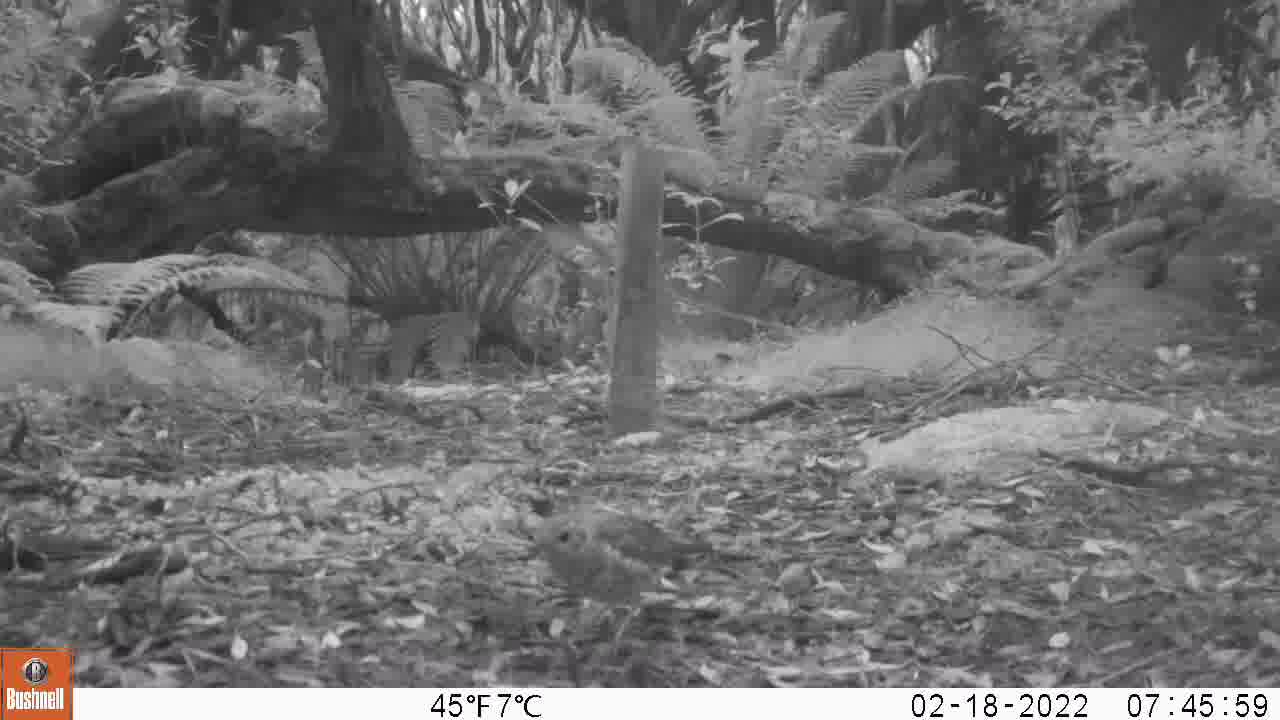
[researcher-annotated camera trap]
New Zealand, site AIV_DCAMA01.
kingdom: Animalia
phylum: Chordata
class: Aves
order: Passeriformes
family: Turdidae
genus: Turdus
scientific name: Turdus philomelos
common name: song thrush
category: thrush